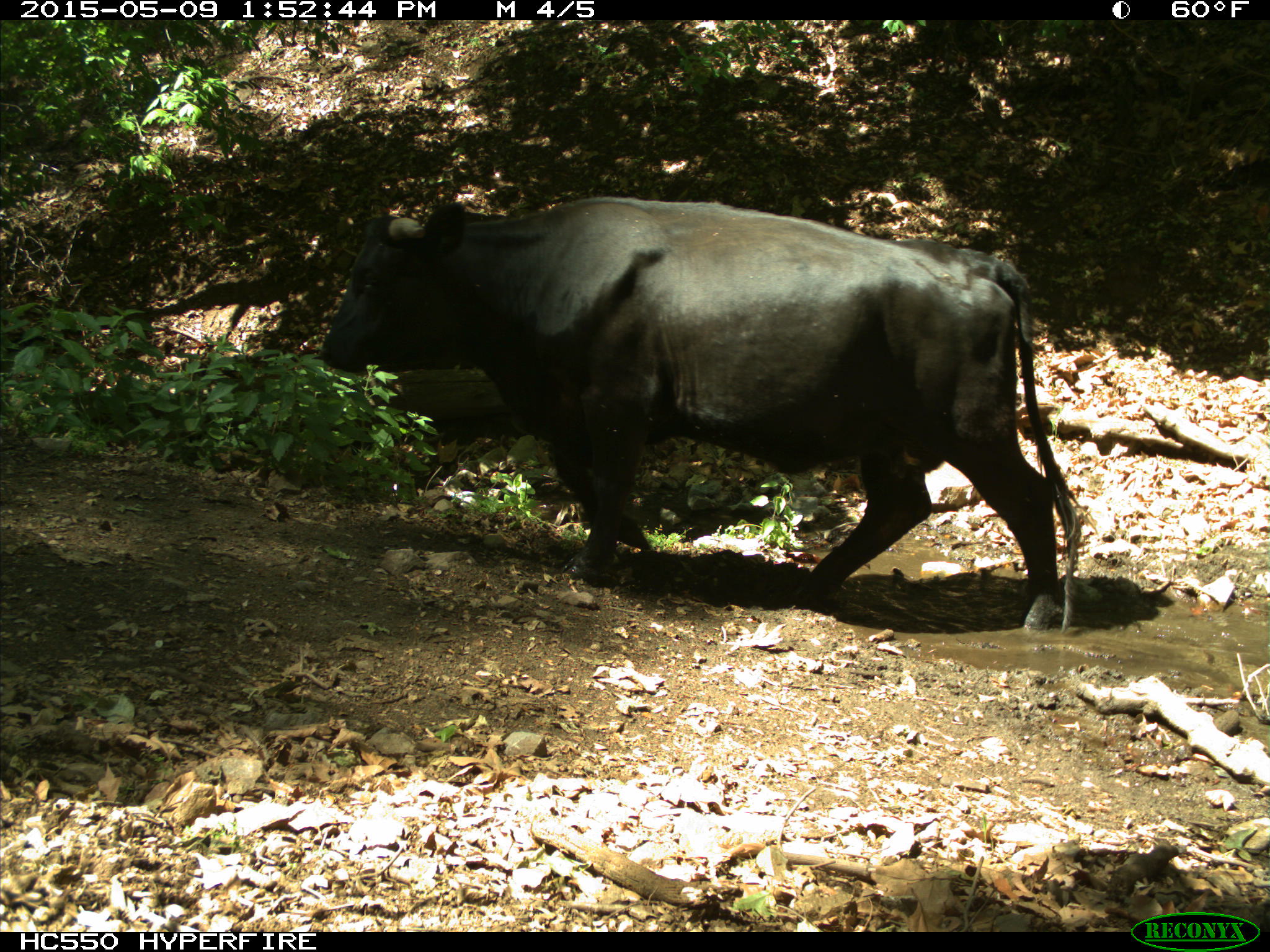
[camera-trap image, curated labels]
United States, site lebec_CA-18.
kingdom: Animalia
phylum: Chordata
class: Mammalia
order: Artiodactyla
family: Bovidae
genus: Bos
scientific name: Bos taurus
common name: domestic cow